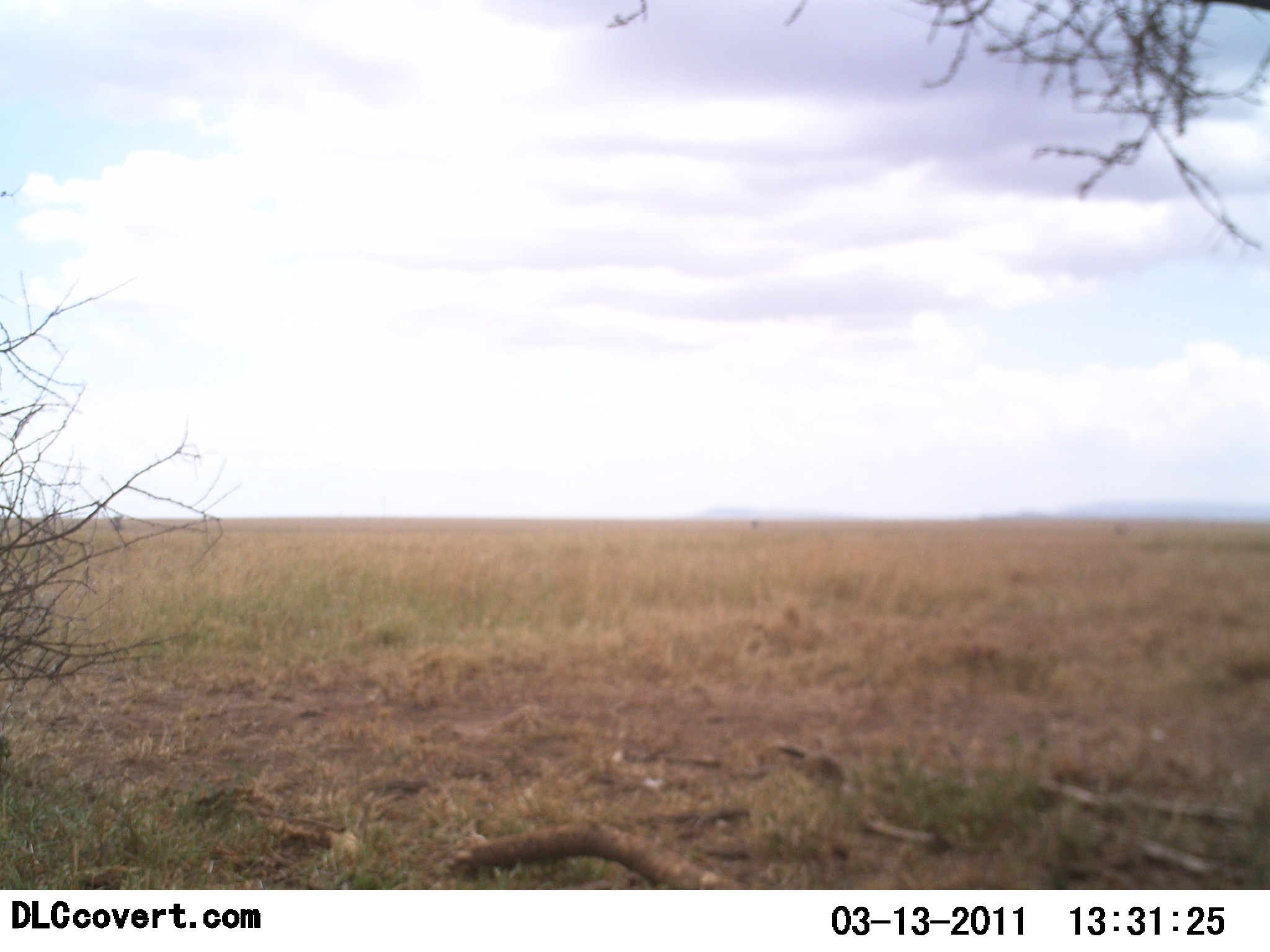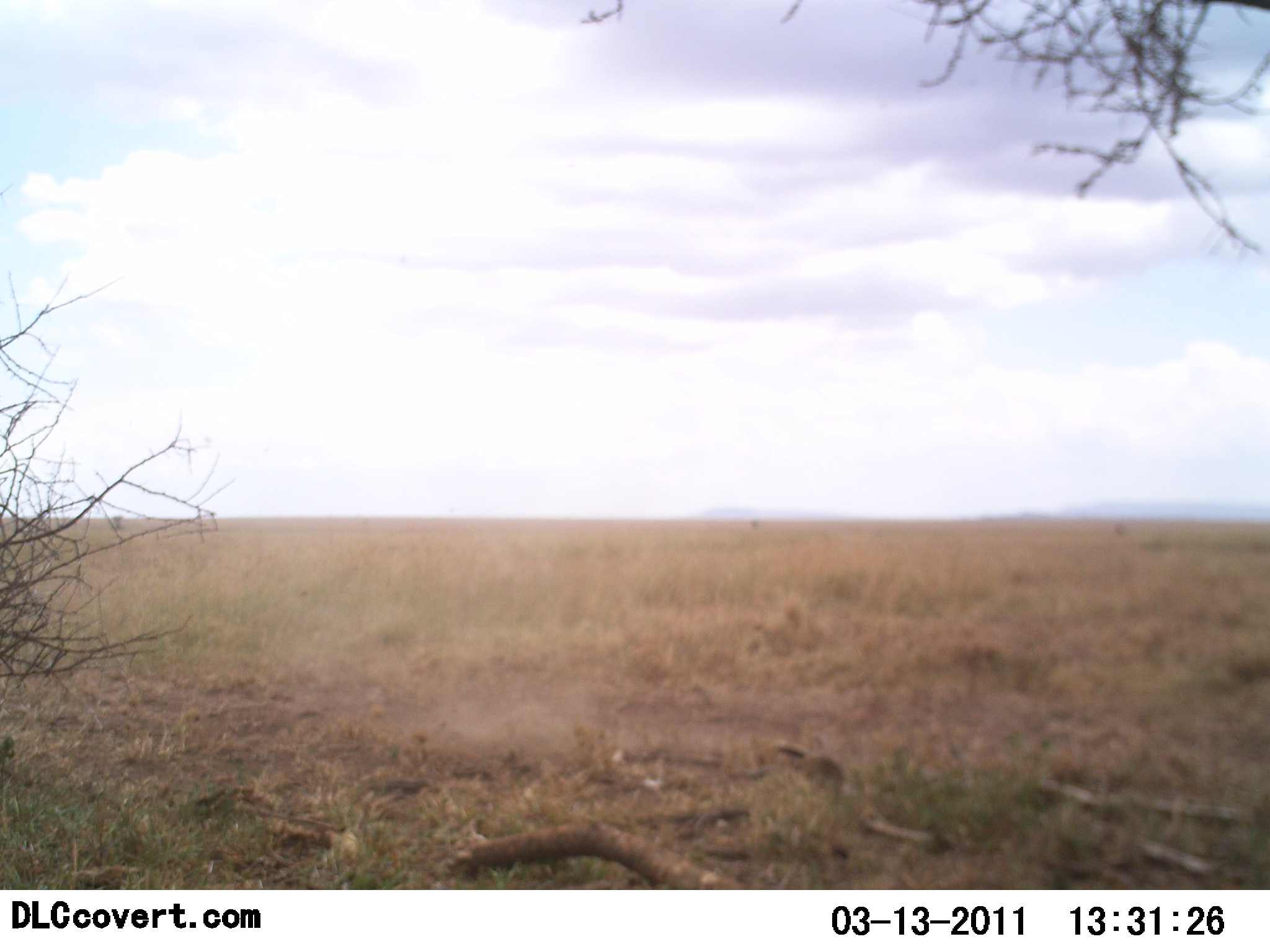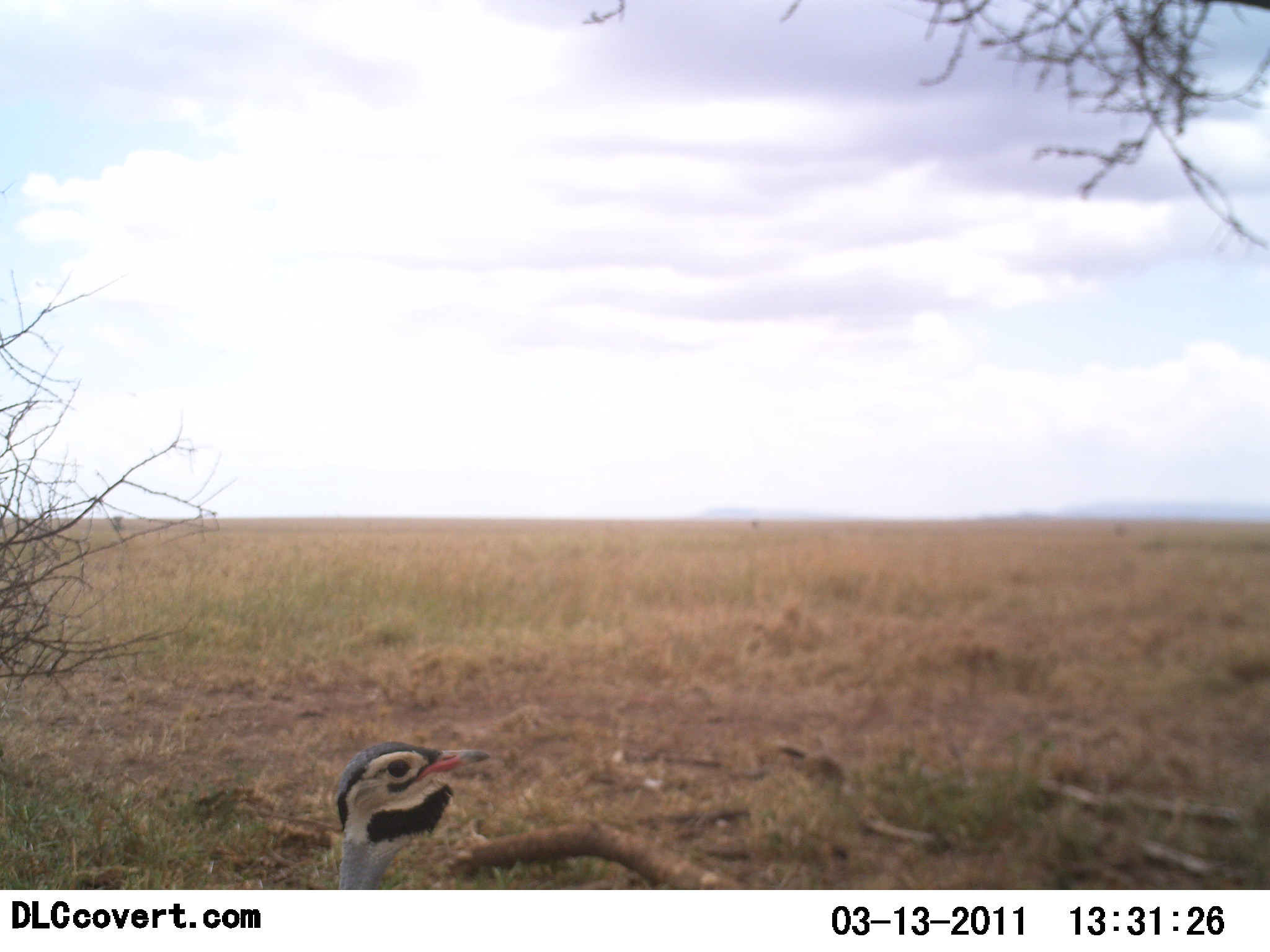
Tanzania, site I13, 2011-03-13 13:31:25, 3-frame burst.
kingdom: Animalia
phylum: Chordata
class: Aves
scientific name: Aves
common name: bird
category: otherbird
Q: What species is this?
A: Otherbird (bird) (Aves).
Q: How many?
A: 1.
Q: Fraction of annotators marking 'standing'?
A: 54%.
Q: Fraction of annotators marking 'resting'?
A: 0%.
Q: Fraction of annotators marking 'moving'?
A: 46%.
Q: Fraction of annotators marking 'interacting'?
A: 0%.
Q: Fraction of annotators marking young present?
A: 0%.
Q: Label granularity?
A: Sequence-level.